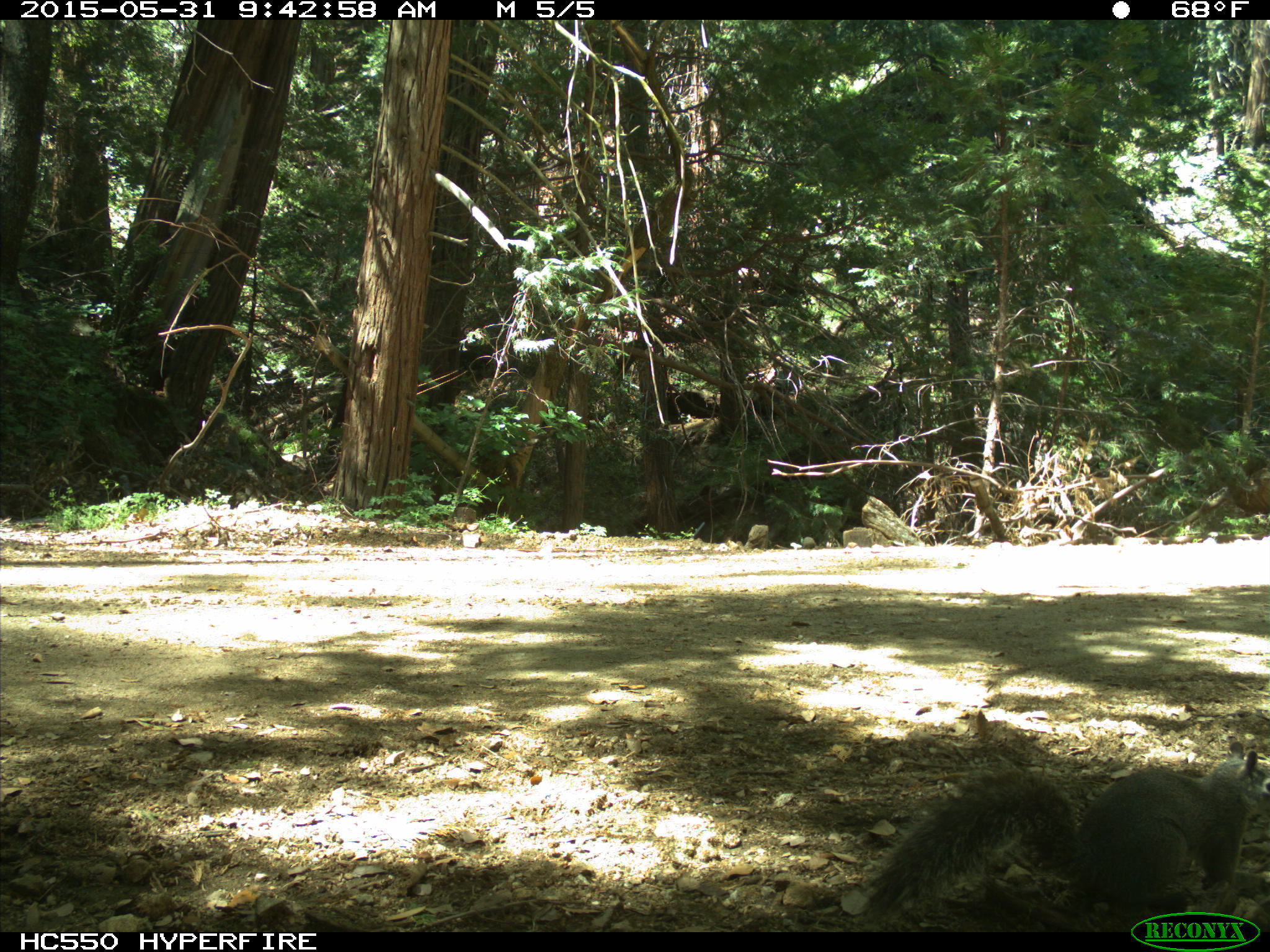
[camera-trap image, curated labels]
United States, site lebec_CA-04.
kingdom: Animalia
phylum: Chordata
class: Mammalia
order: Rodentia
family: Sciuridae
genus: Sciurus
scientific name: Sciurus carolinensis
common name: eastern gray squirrel